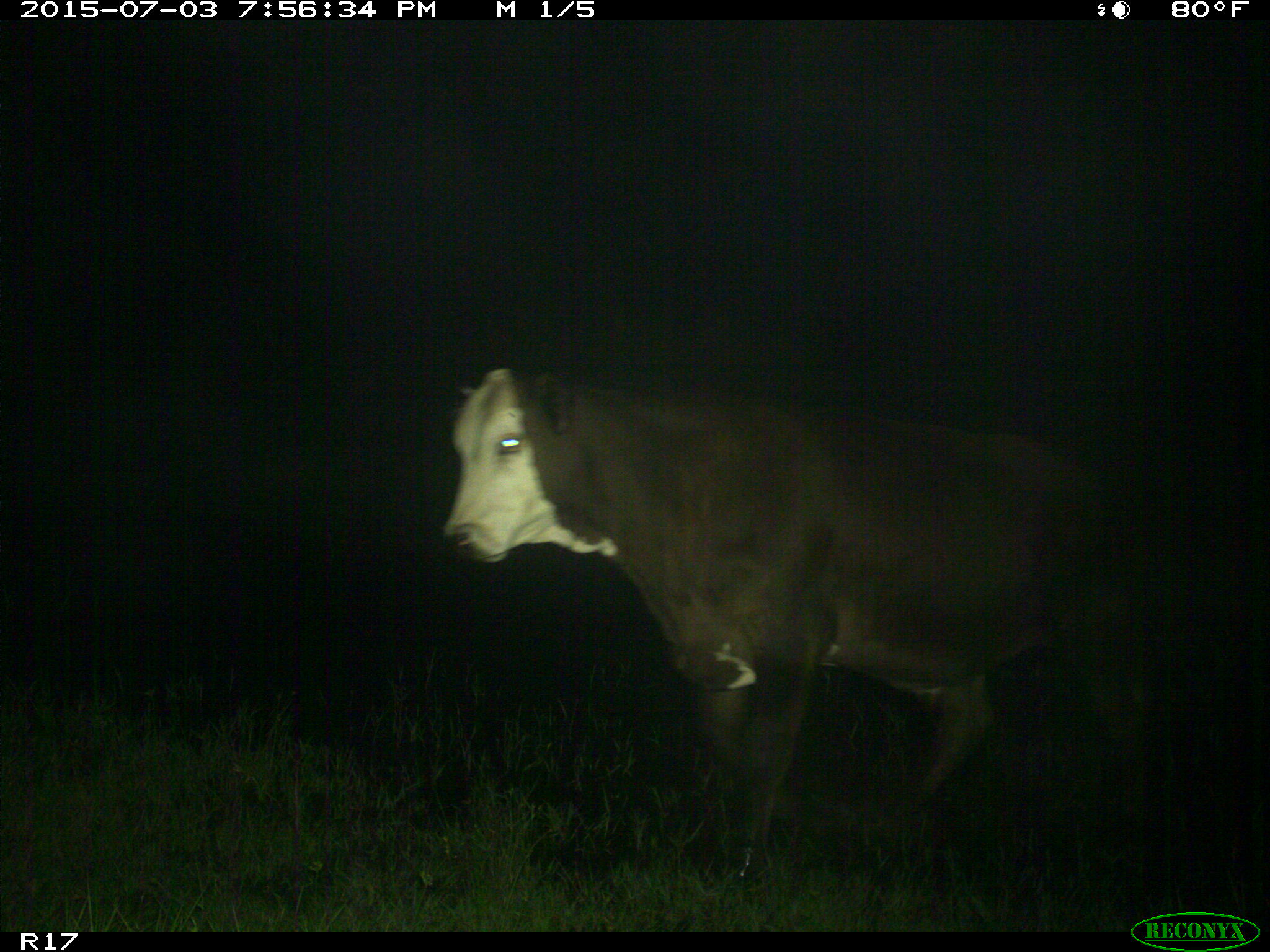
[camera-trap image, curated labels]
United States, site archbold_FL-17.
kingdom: Animalia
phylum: Chordata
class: Mammalia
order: Artiodactyla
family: Bovidae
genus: Bos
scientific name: Bos taurus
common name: domestic cow